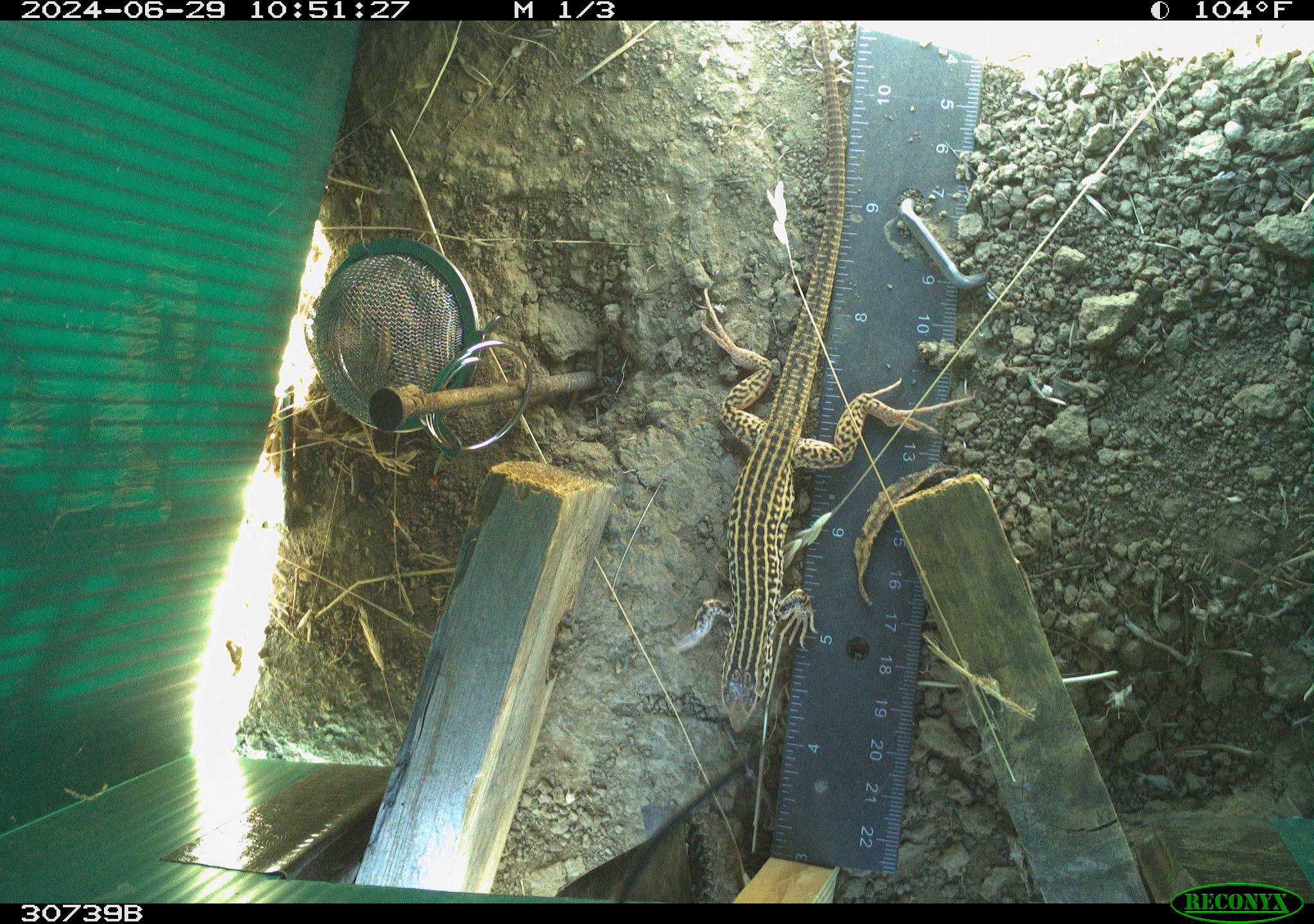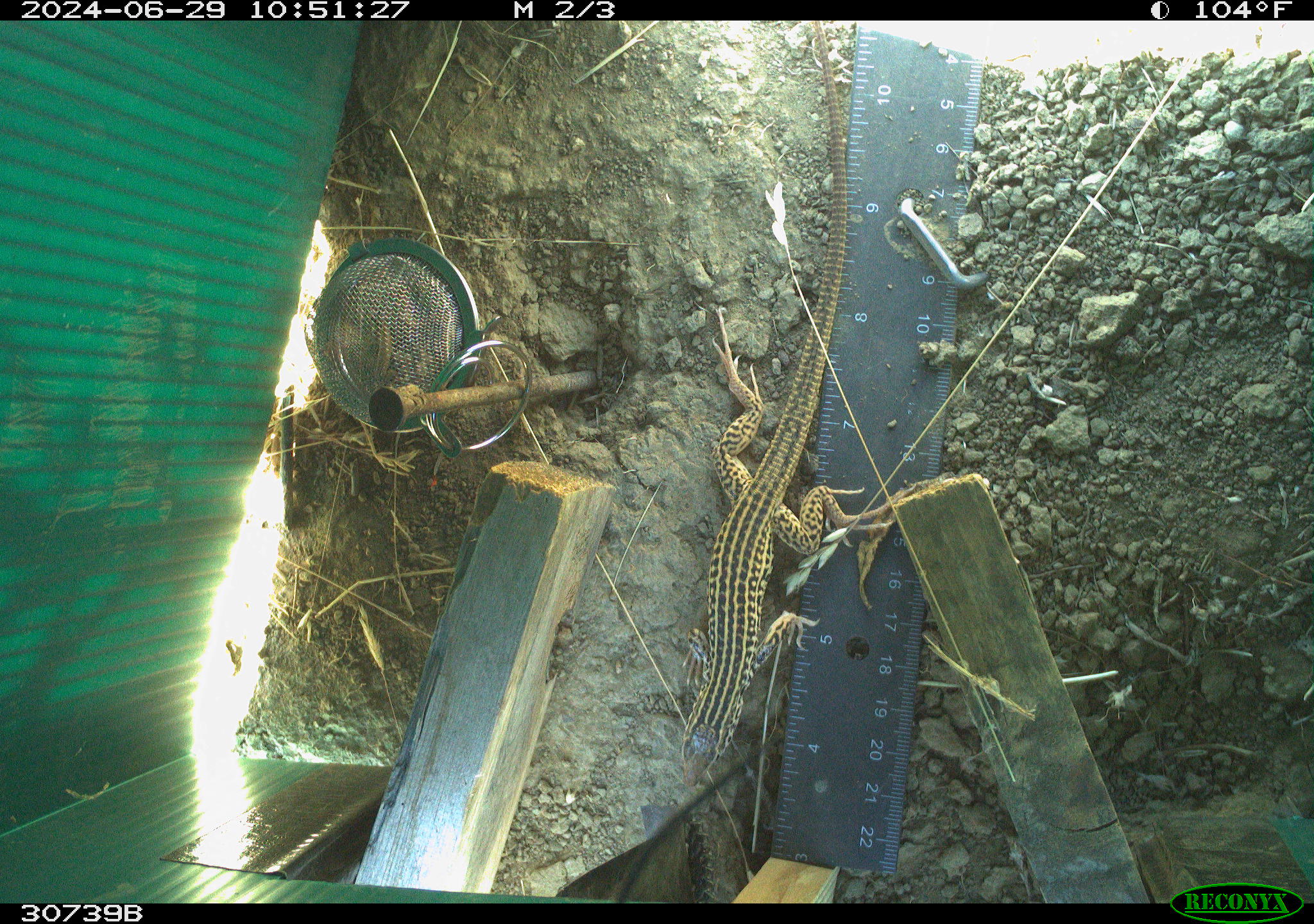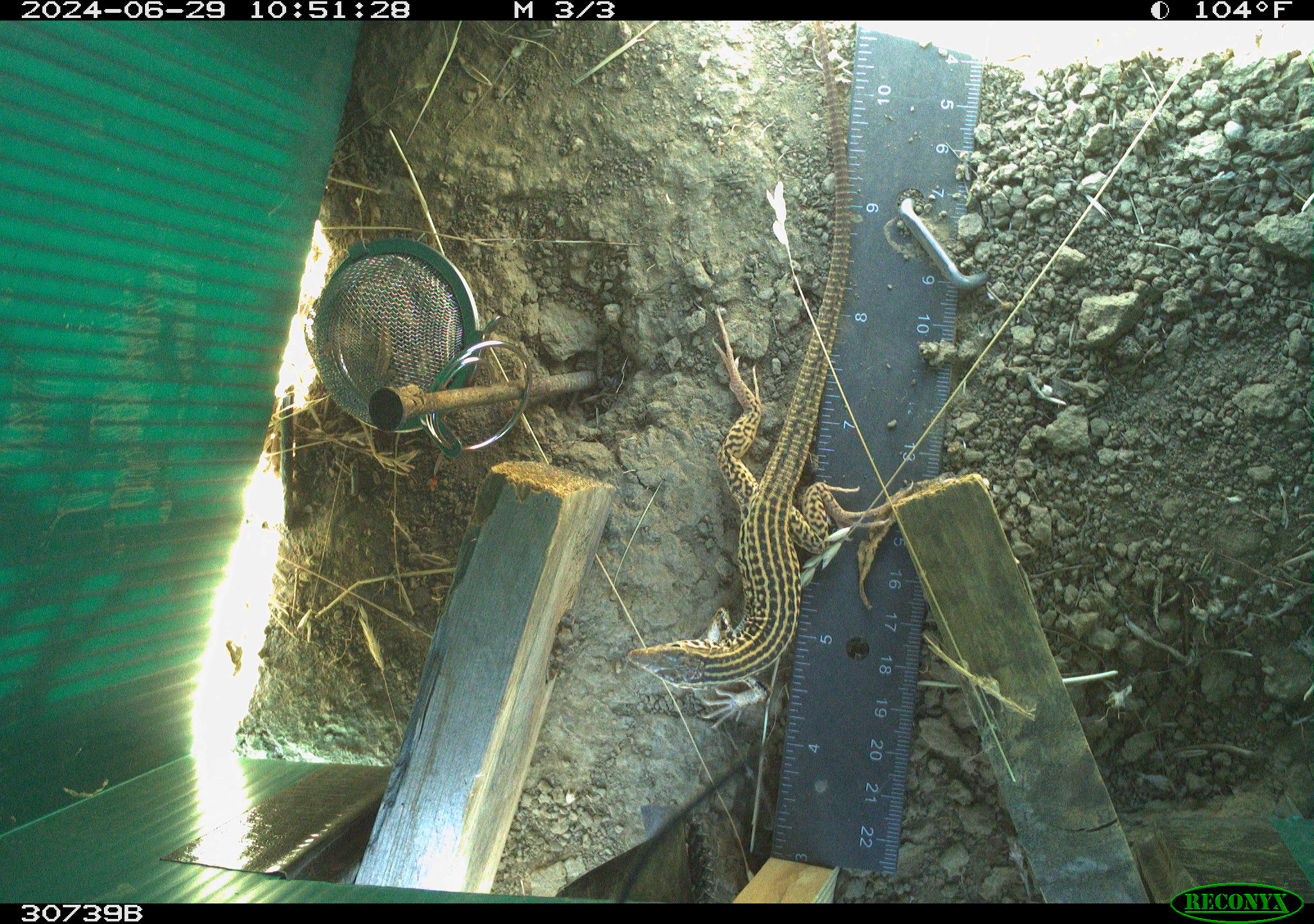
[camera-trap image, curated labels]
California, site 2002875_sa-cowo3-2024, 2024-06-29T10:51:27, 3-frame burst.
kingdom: Animalia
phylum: Chordata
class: Reptilia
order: Squamata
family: Teiidae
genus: Aspidoscelis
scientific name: Aspidoscelis tigris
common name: western whiptail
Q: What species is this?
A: Western whiptail (Aspidoscelis tigris).